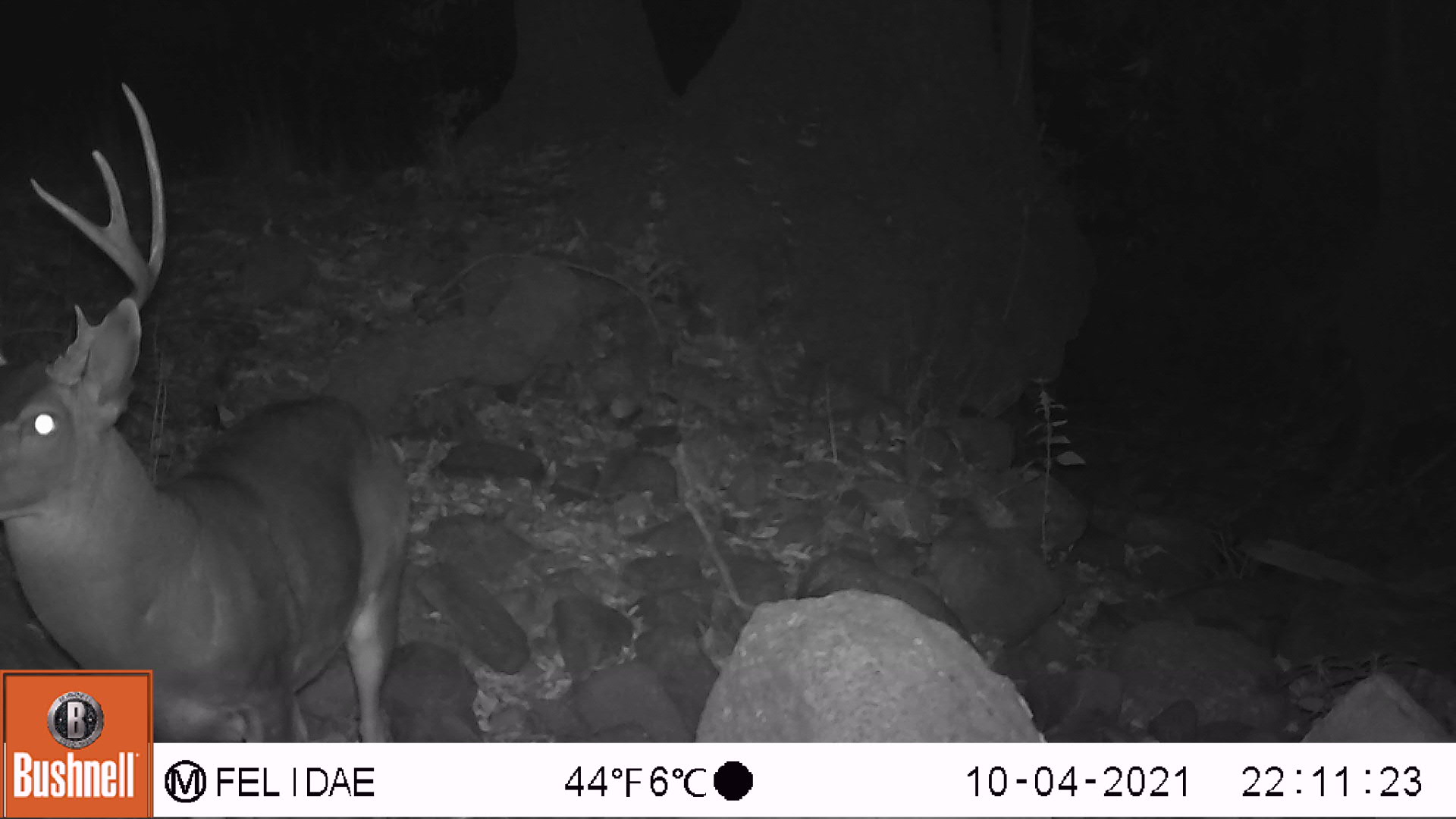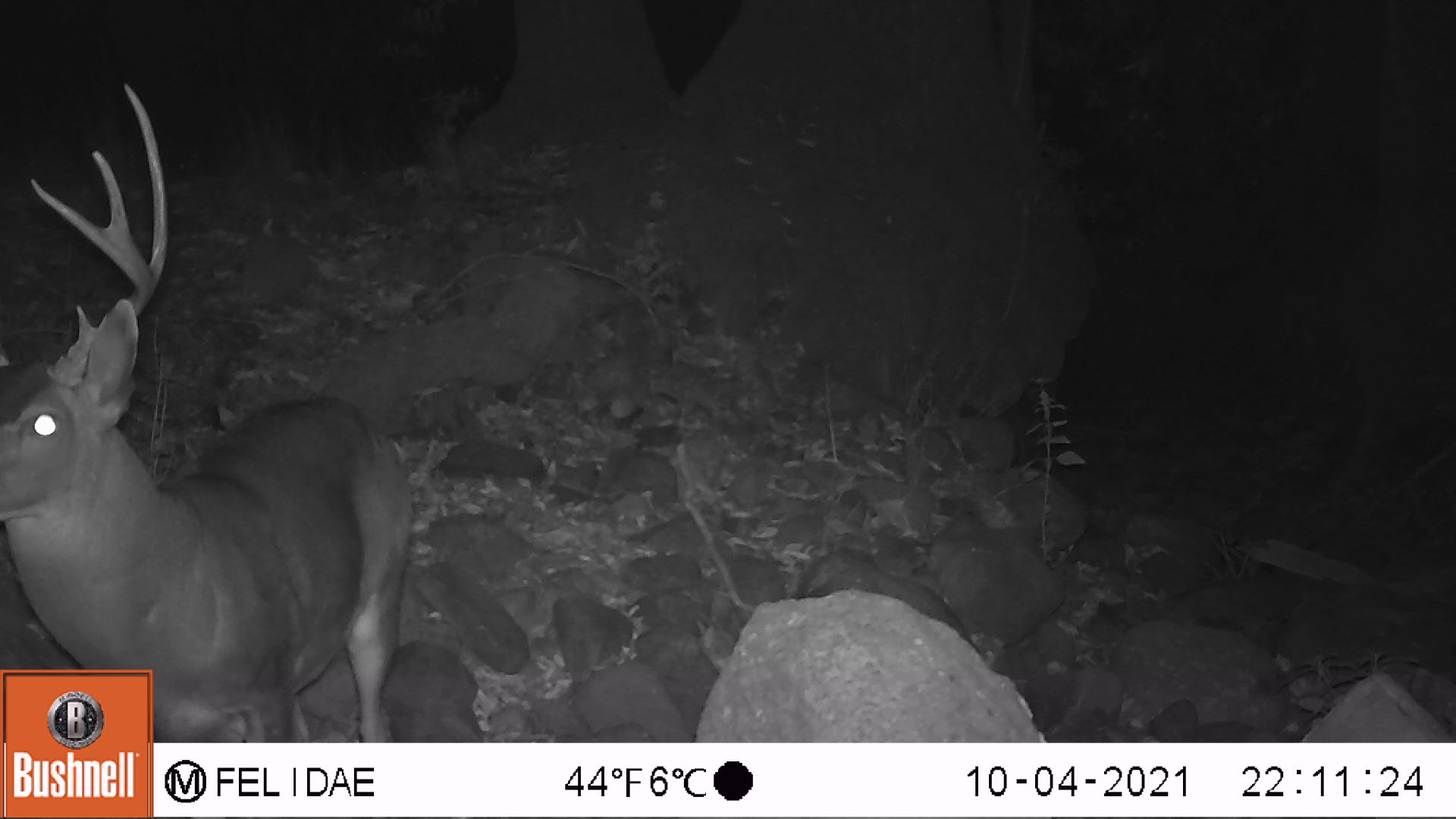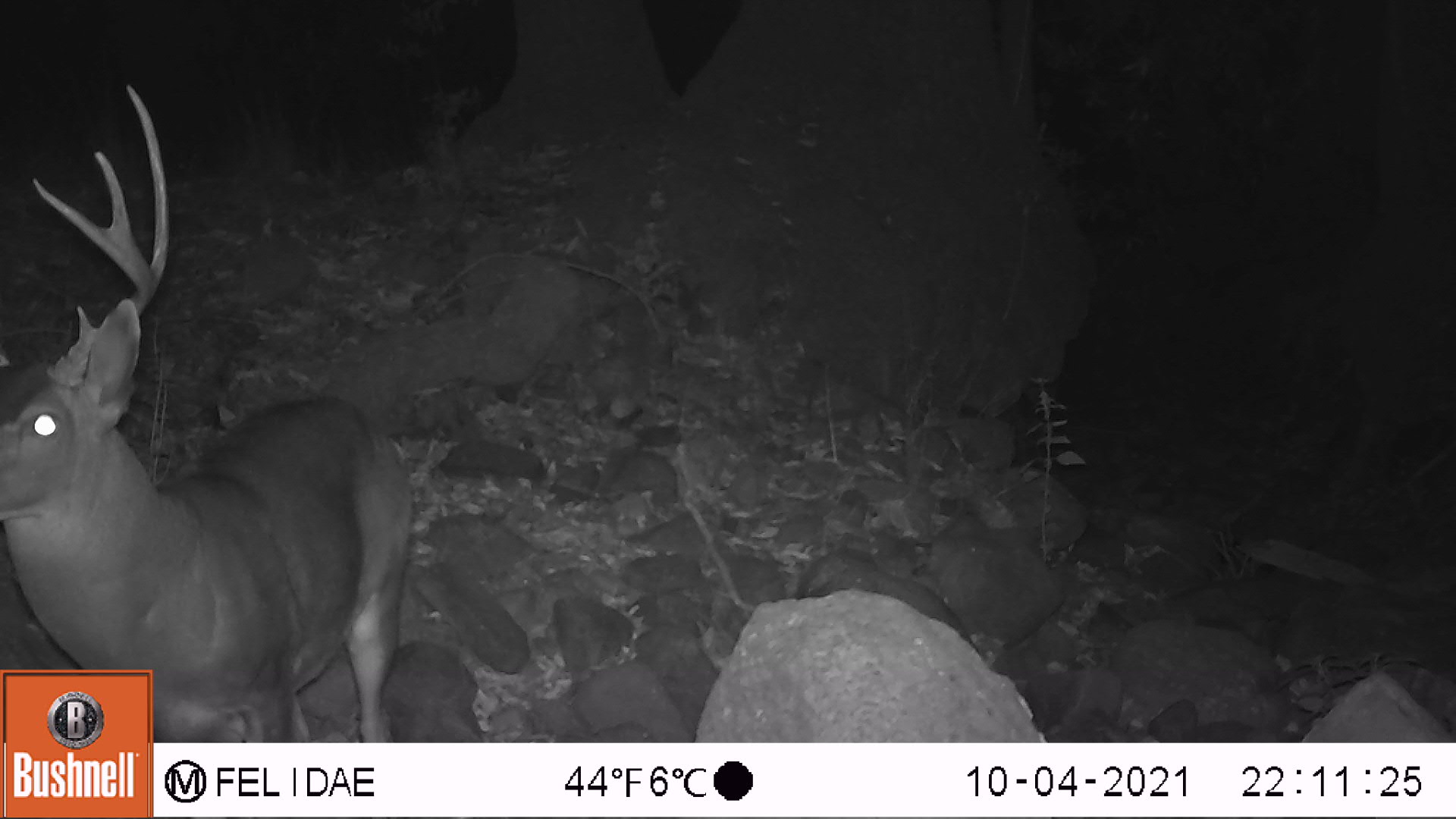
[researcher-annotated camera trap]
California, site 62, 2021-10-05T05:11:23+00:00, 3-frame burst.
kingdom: Animalia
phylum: Chordata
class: Mammalia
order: Artiodactyla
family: Cervidae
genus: Odocoileus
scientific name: Odocoileus hemionus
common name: mule deer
Mule deer (Odocoileus hemionus).